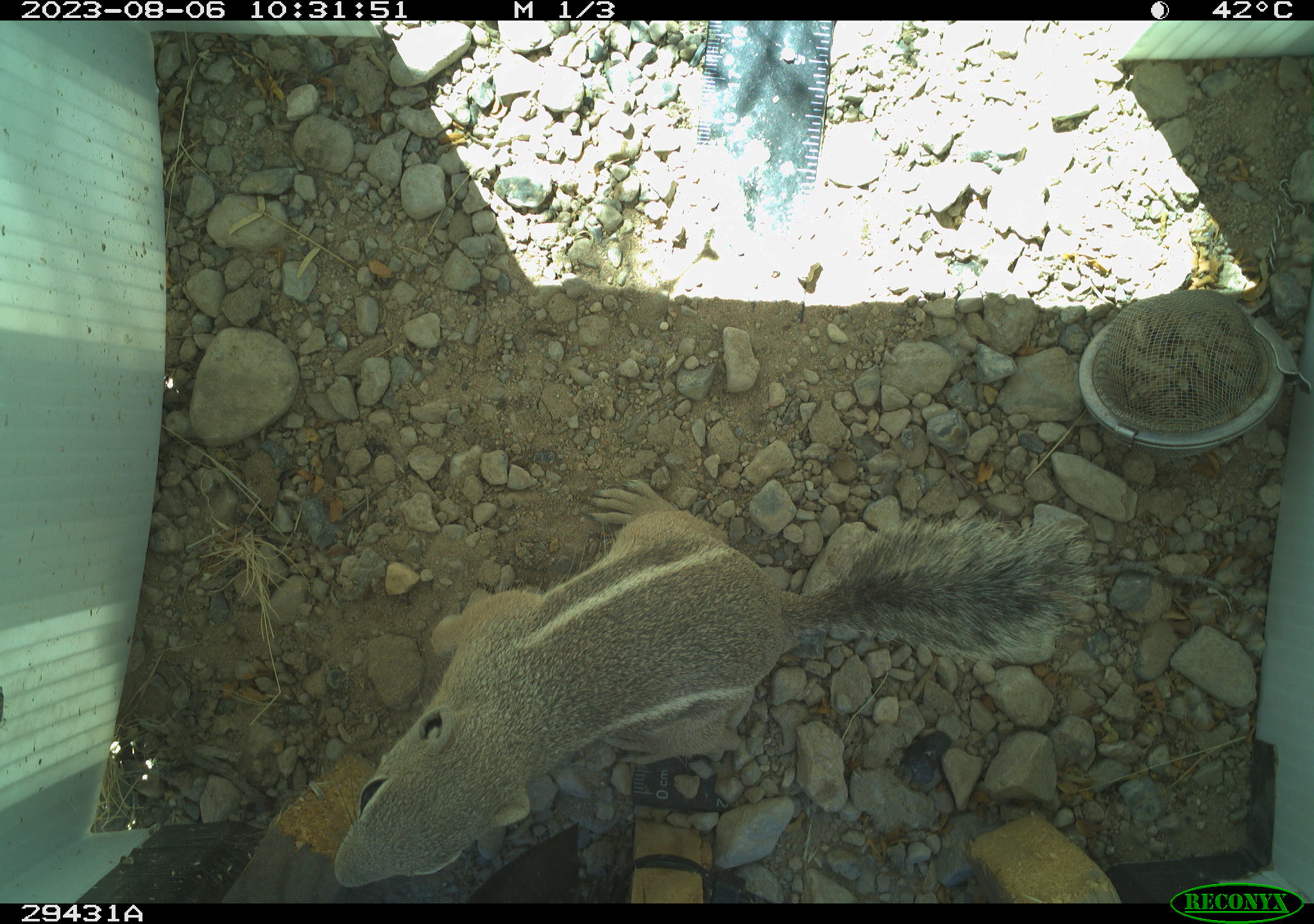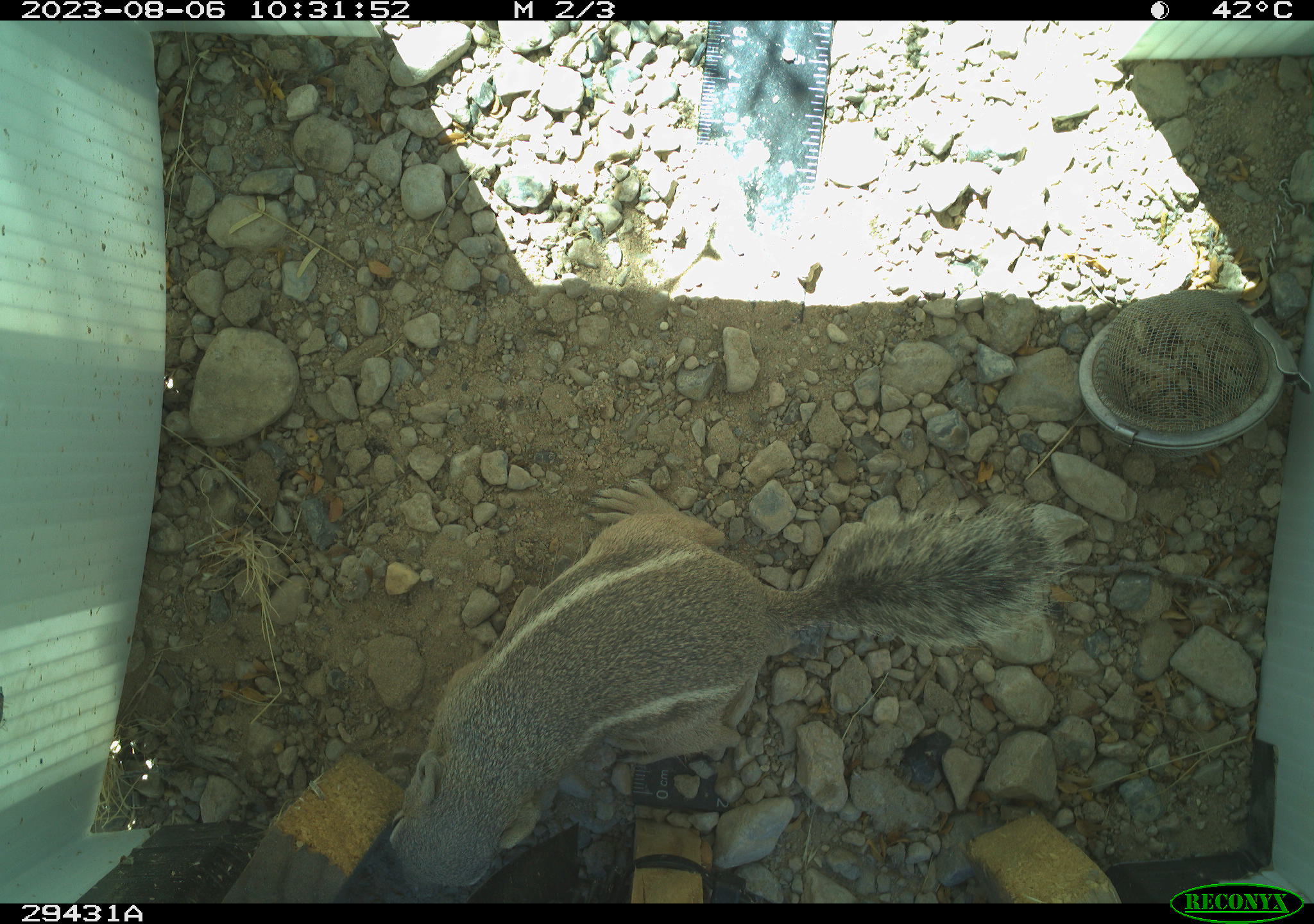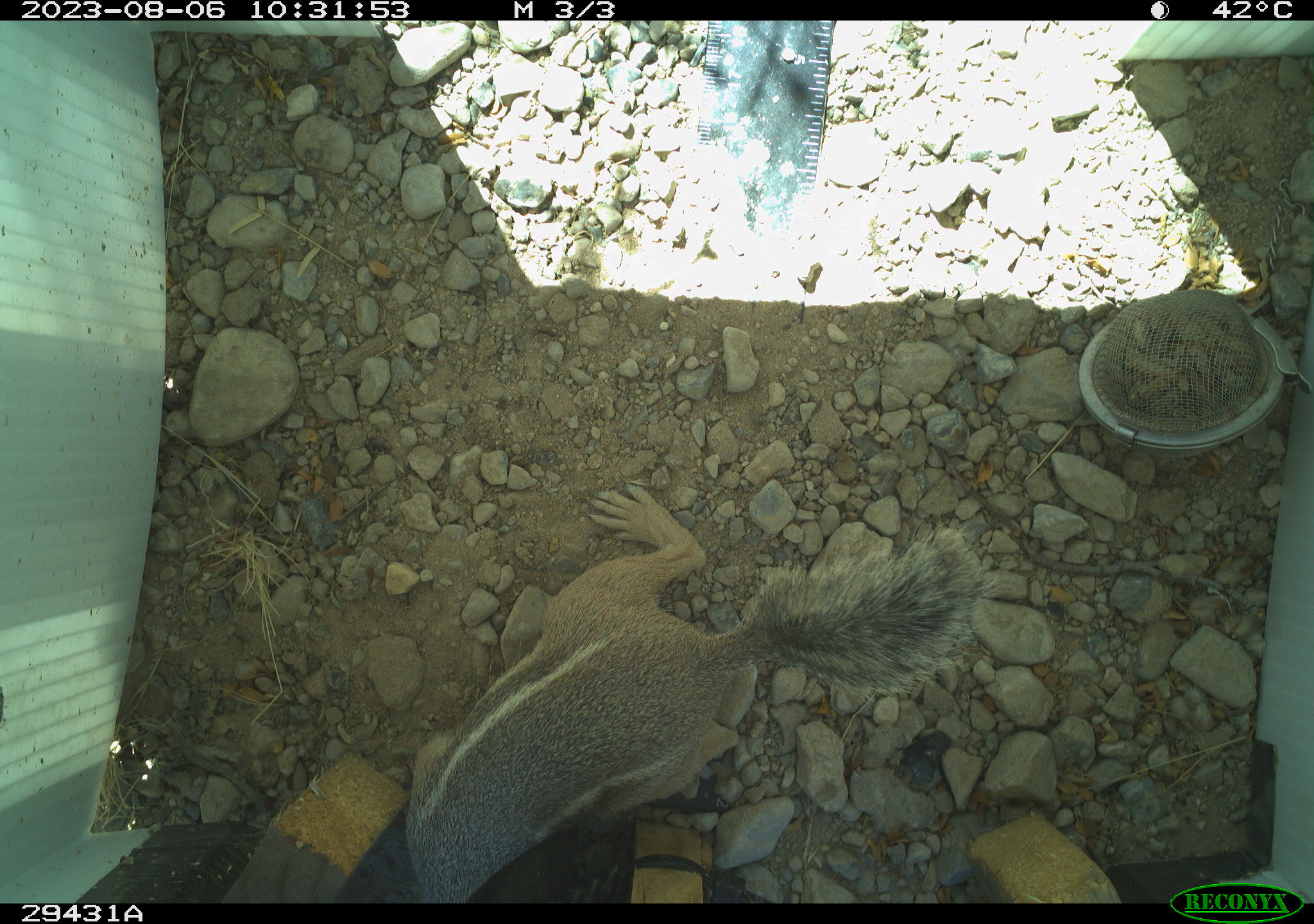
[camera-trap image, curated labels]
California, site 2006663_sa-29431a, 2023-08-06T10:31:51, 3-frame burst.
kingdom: Animalia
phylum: Chordata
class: Mammalia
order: Rodentia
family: Sciuridae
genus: Ammospermophilus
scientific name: Ammospermophilus leucurus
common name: white-tailed antelope squirrel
White-tailed antelope squirrel (Ammospermophilus leucurus).